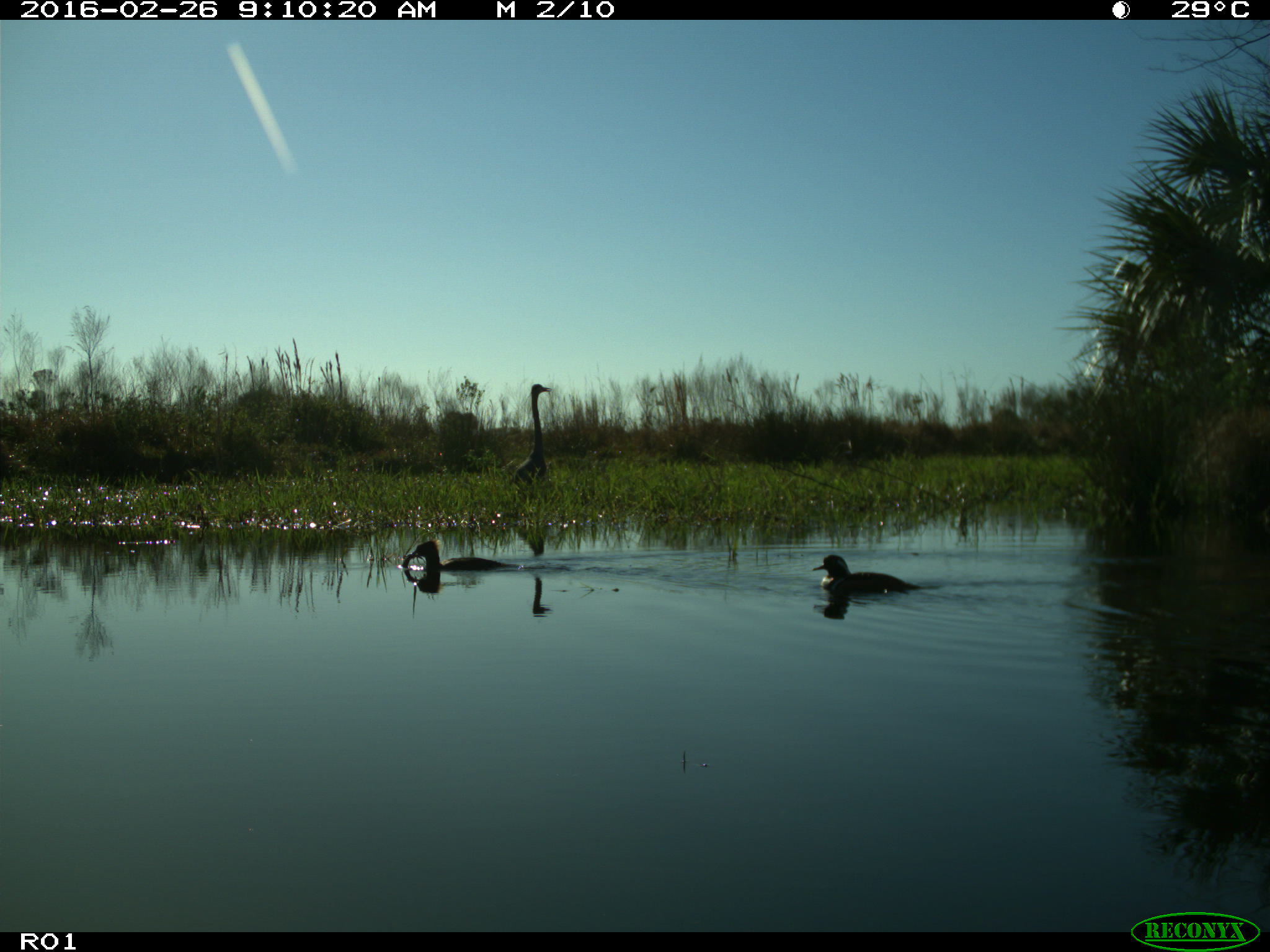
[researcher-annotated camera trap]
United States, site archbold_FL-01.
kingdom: Animalia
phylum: Chordata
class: Aves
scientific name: Aves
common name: birds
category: unidentified bird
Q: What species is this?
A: Unidentified bird (birds) (Aves).